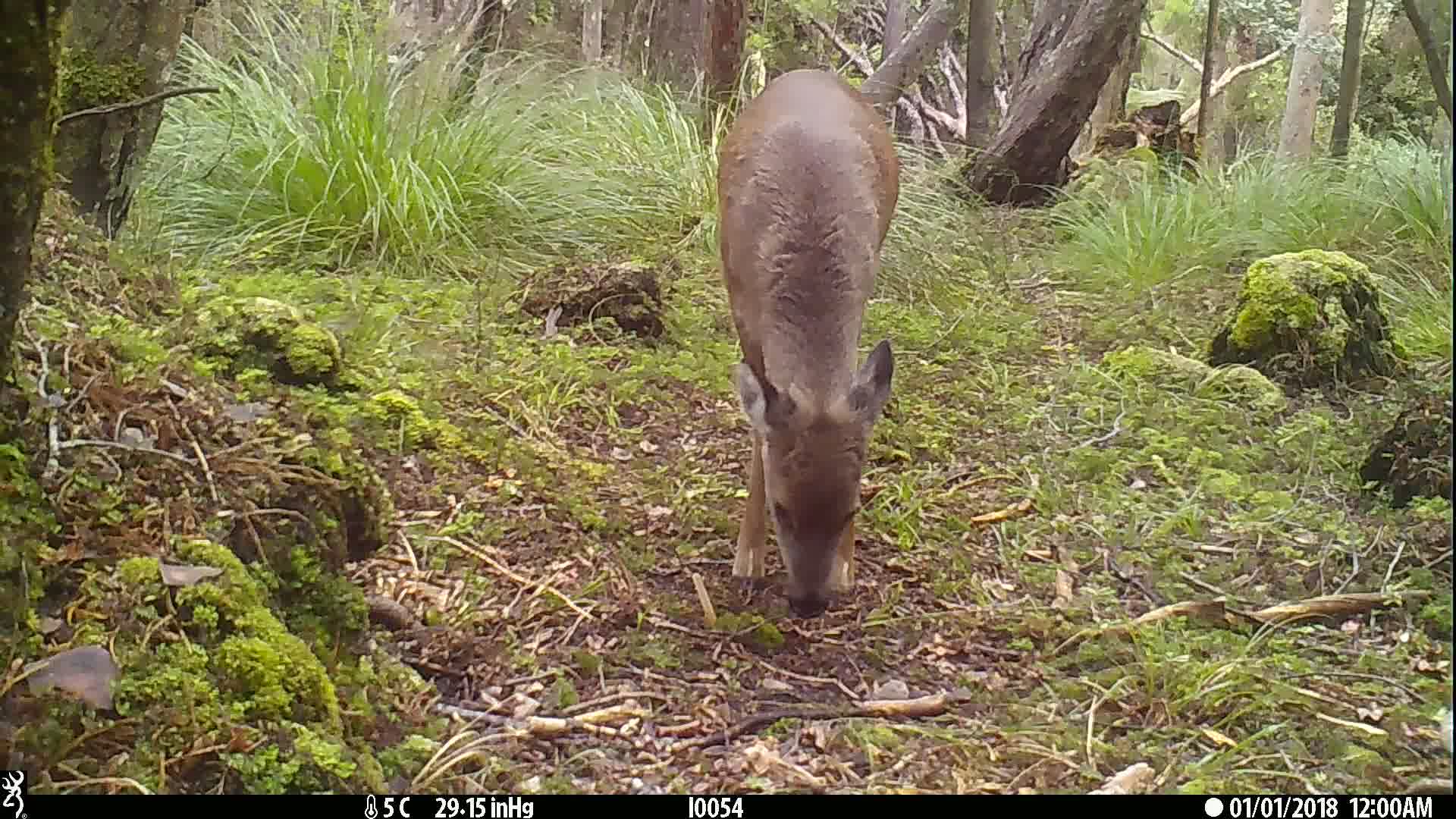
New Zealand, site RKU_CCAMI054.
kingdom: Animalia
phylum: Chordata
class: Mammalia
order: Artiodactyla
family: Cervidae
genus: Odocoileus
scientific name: Odocoileus virginianus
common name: white-tailed deer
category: white tailed deer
White tailed deer (white-tailed deer) (Odocoileus virginianus).